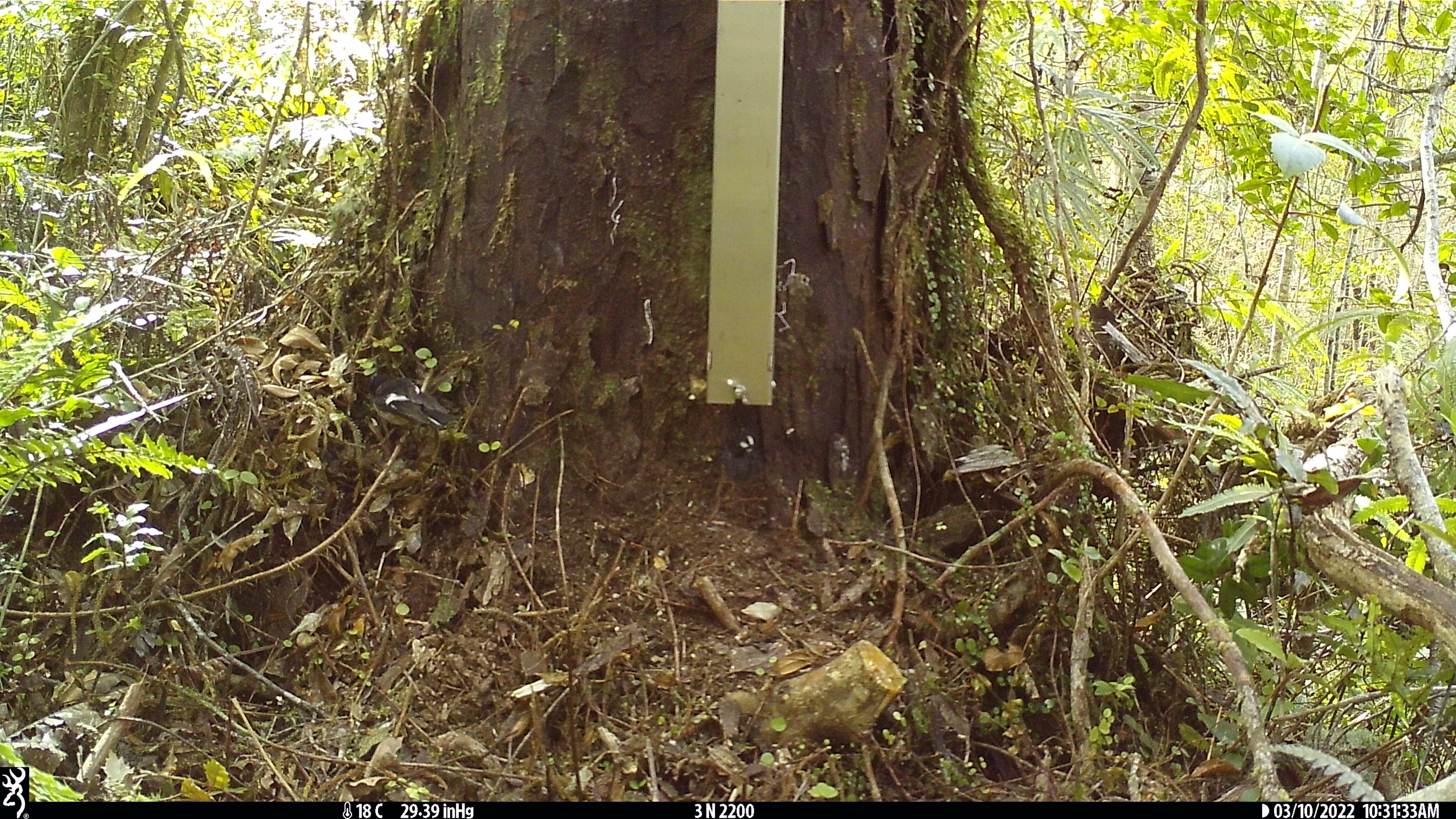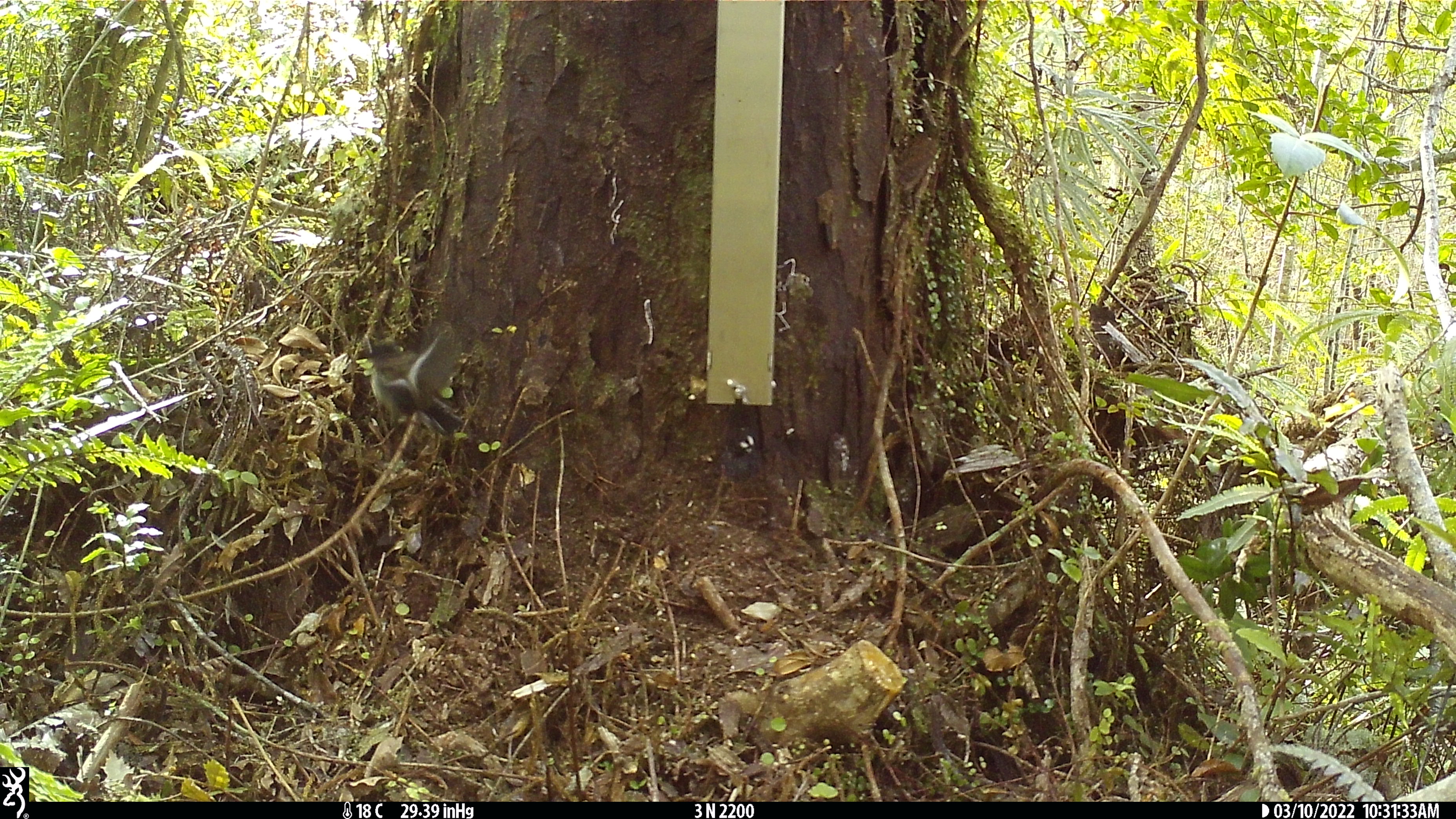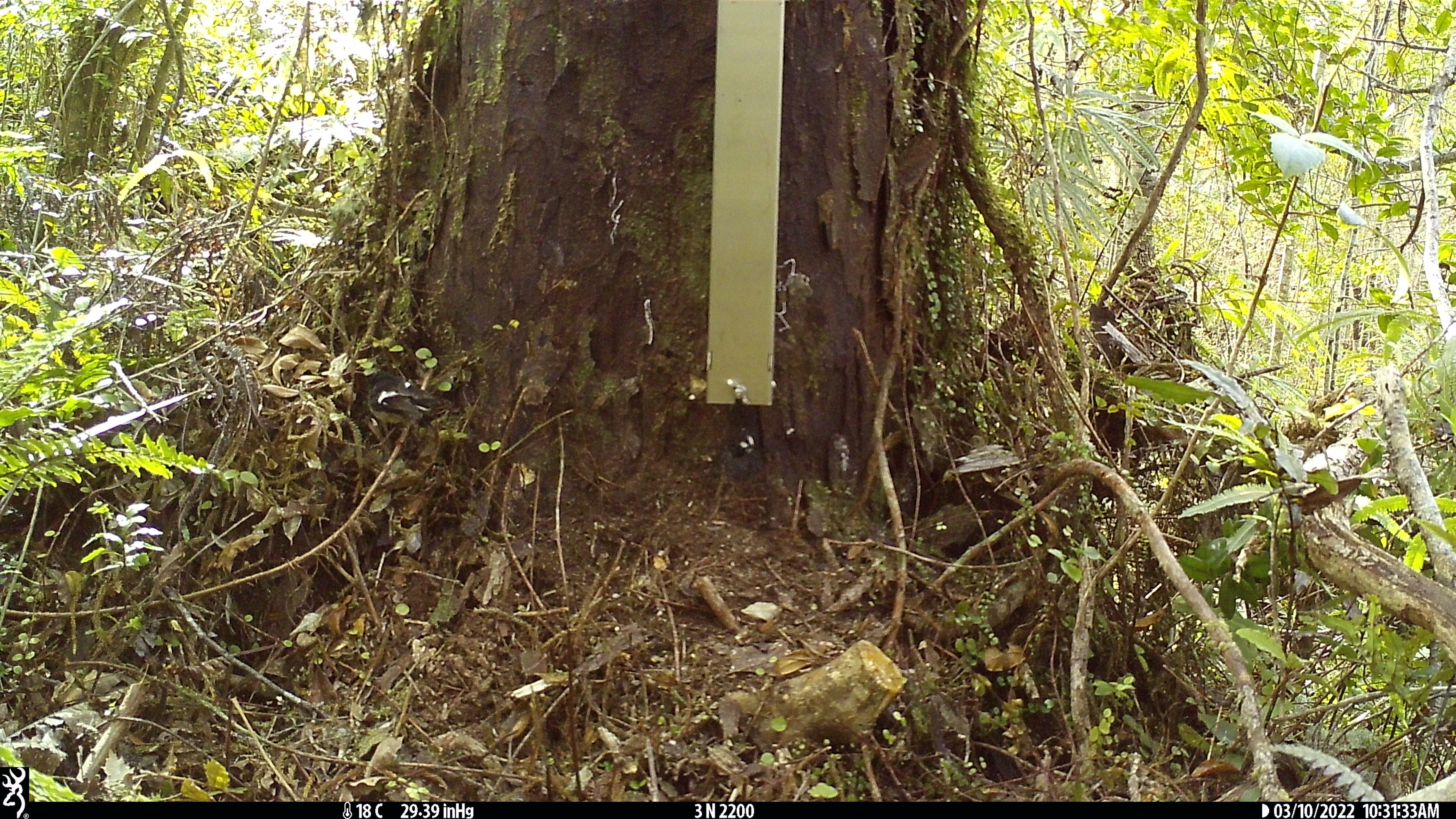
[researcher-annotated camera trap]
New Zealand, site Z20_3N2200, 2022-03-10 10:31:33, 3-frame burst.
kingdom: Animalia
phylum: Chordata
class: Aves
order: Passeriformes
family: Petroicidae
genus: Petroica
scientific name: Petroica macrocephala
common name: tomtit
Tomtit (Petroica macrocephala).